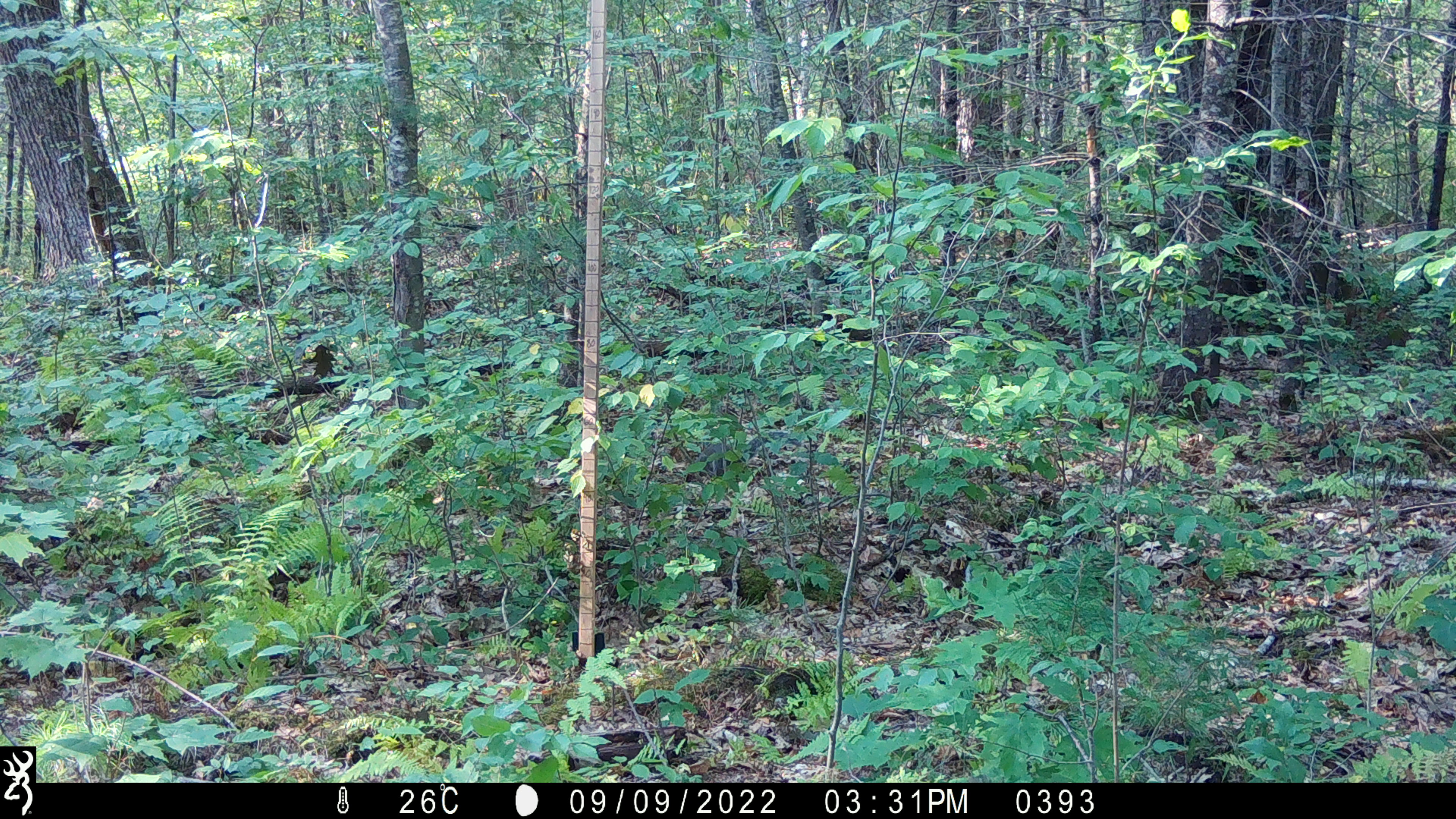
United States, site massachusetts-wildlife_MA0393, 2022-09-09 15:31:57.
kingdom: Animalia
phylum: Chordata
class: Mammalia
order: Rodentia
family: Sciuridae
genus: Sciurus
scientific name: Sciurus carolinensis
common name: gray squirrel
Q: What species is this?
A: Gray squirrel (Sciurus carolinensis).